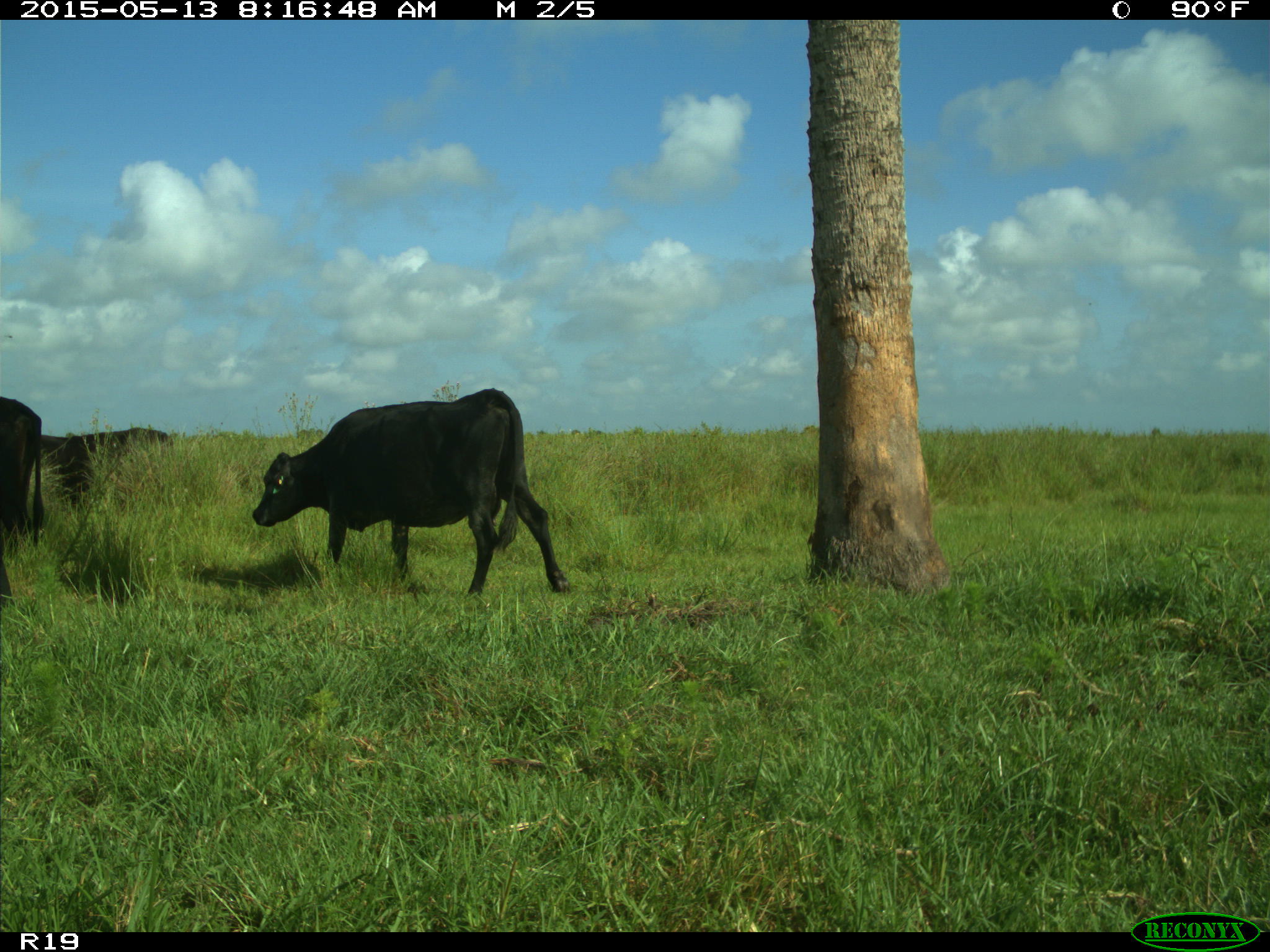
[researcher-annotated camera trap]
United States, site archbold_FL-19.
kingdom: Animalia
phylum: Chordata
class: Mammalia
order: Artiodactyla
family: Bovidae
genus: Bos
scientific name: Bos taurus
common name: domestic cow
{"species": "Bos taurus (domestic cow)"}